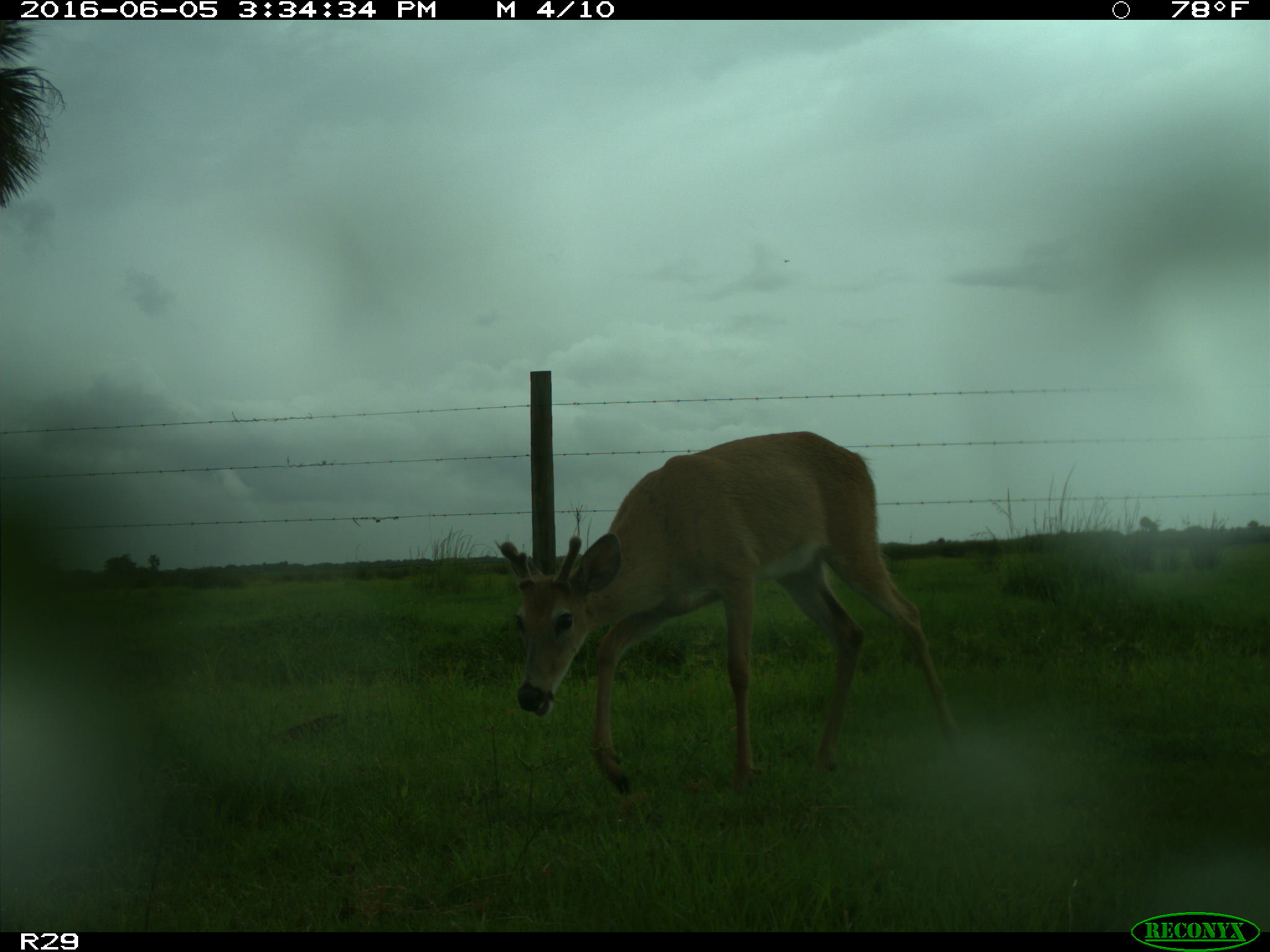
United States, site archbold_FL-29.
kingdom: Animalia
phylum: Chordata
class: Mammalia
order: Artiodactyla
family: Cervidae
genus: Odocoileus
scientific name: Odocoileus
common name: deer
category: unidentified deer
Unidentified deer (deer) (Odocoileus).